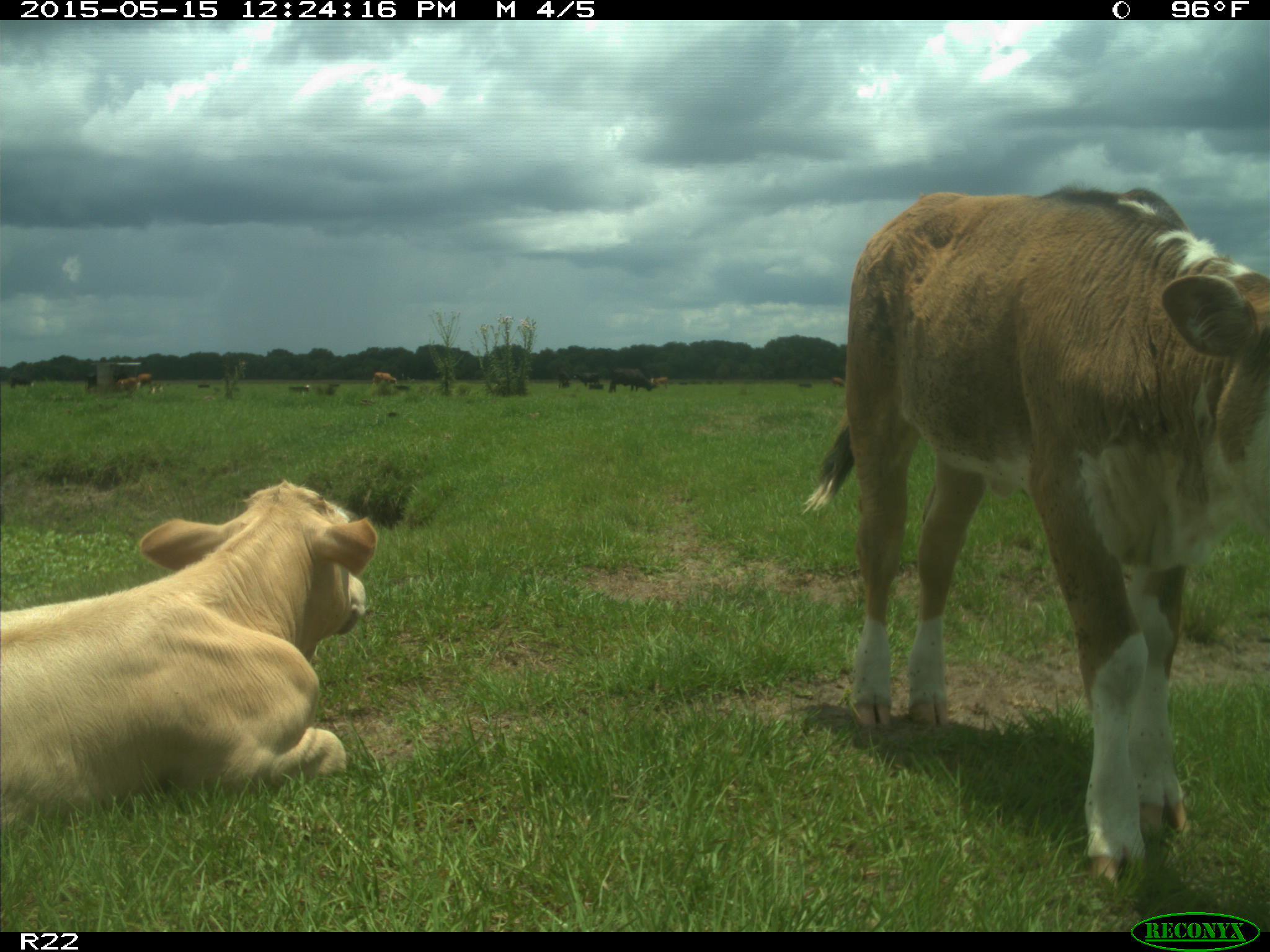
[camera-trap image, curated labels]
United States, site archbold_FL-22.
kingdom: Animalia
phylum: Chordata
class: Mammalia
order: Artiodactyla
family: Bovidae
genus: Bos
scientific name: Bos taurus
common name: domestic cow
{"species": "Bos taurus (domestic cow)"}